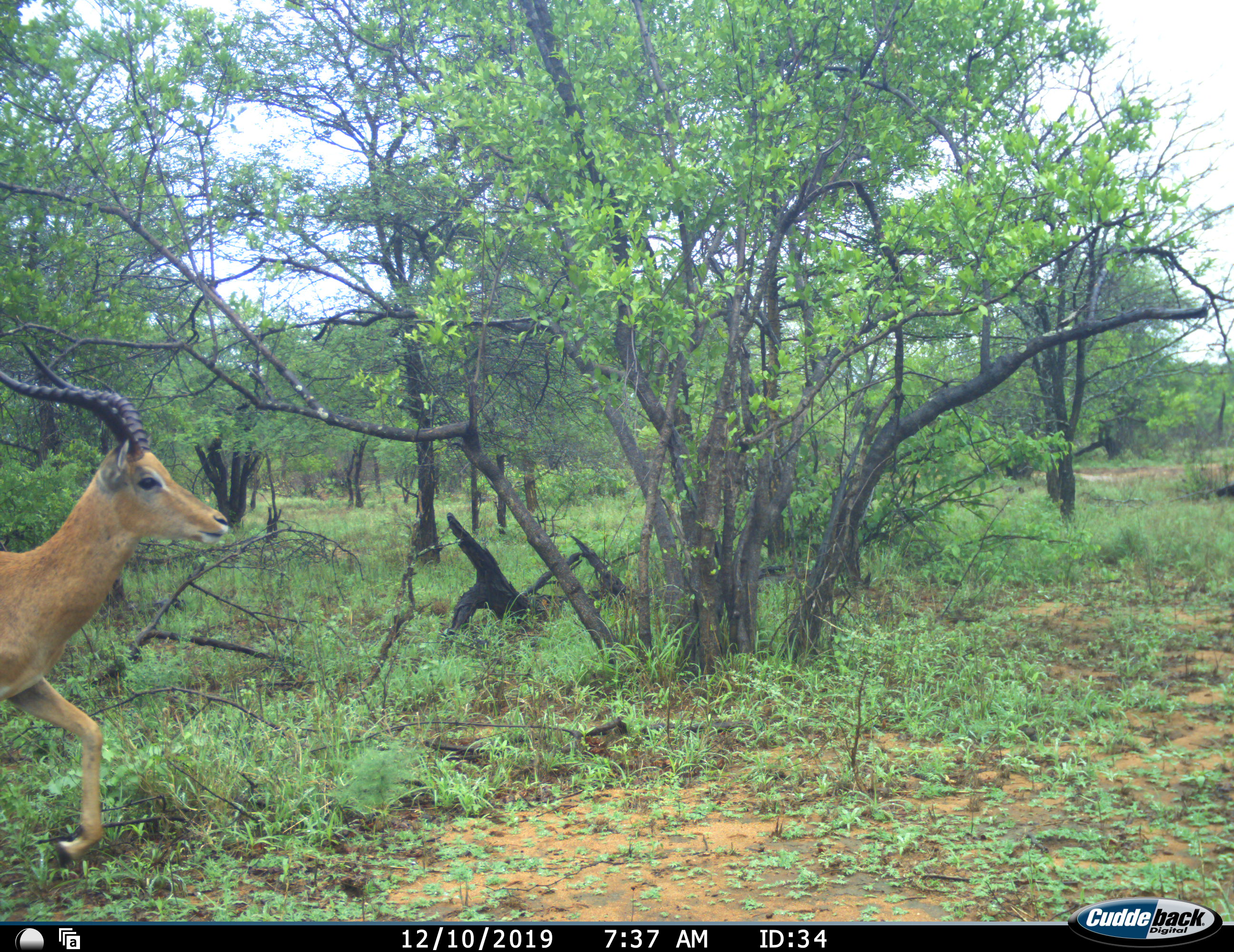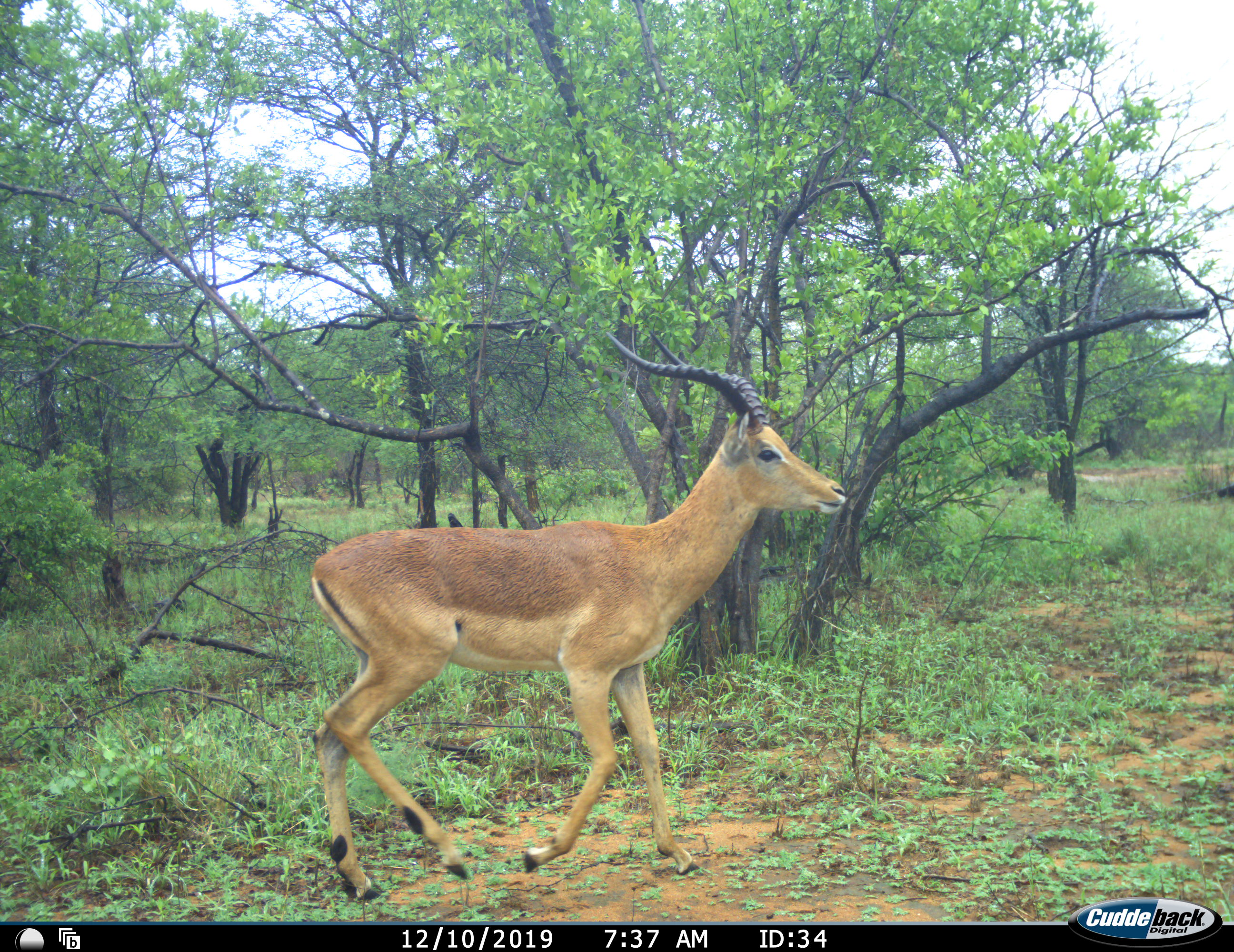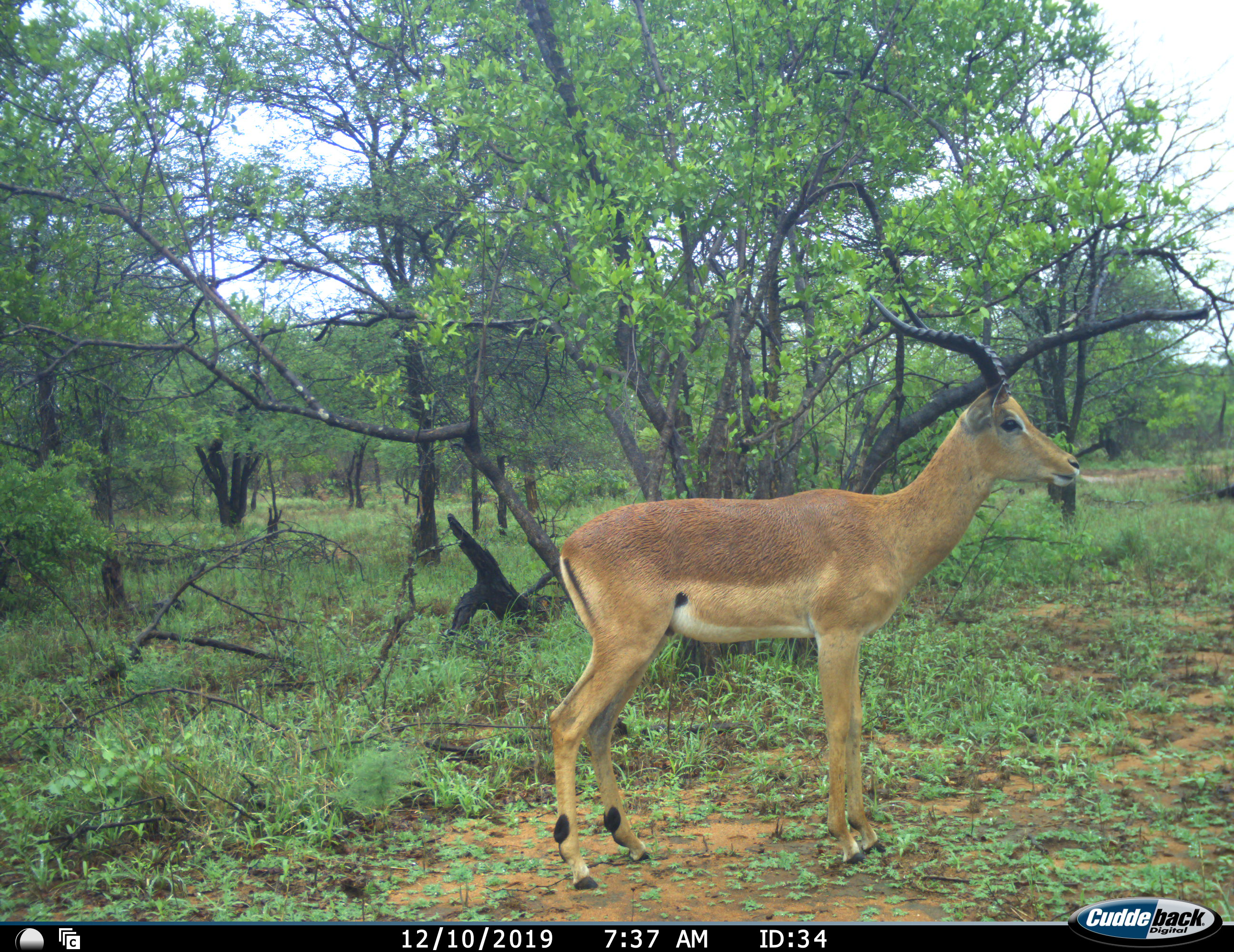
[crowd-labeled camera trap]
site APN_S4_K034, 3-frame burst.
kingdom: Animalia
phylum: Chordata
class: Mammalia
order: Artiodactyla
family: Bovidae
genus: Aepyceros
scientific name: Aepyceros melampus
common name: impala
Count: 1.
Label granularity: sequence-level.